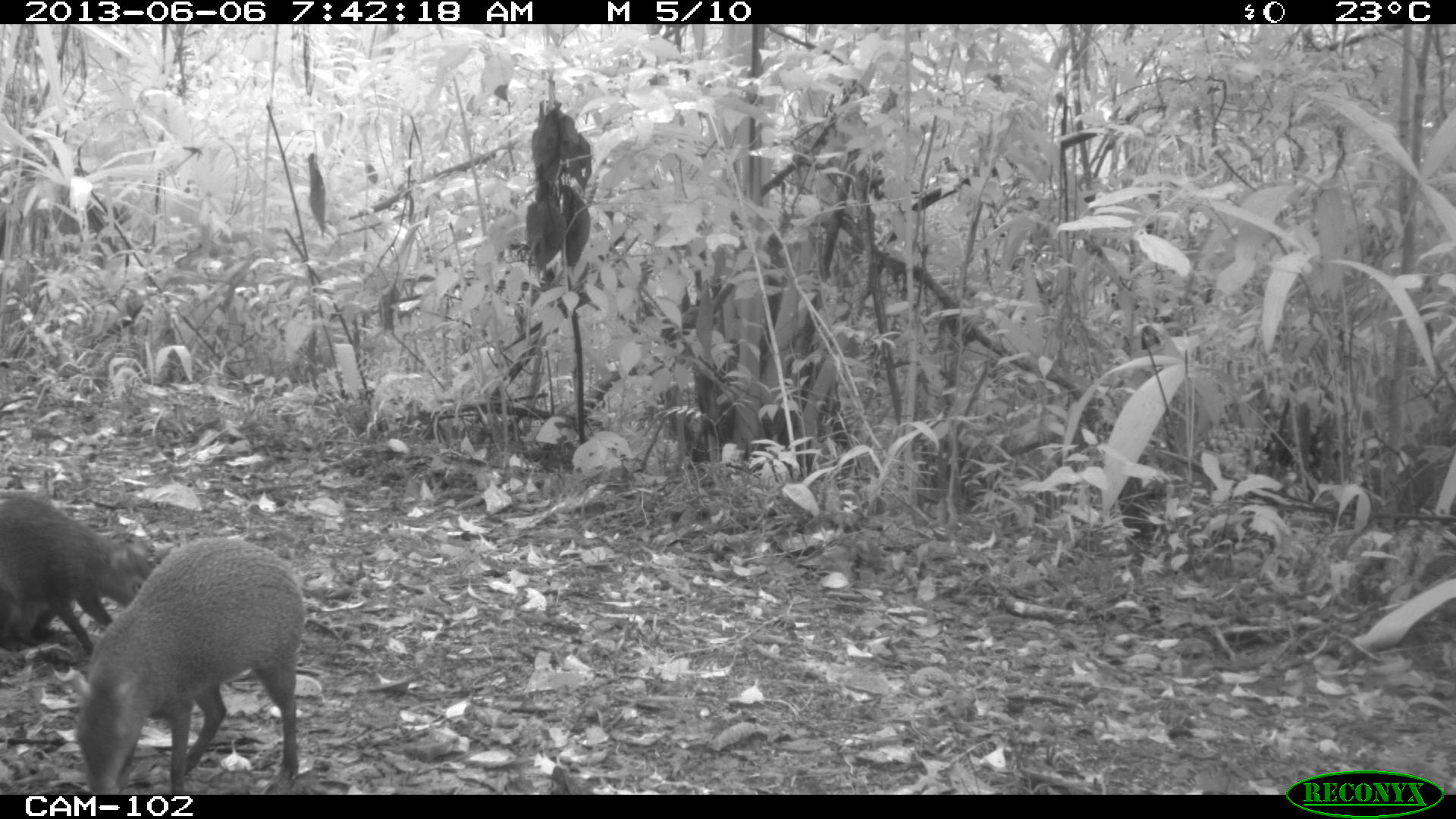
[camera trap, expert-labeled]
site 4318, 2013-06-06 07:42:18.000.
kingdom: Animalia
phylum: Chordata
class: Mammalia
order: Rodentia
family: Dasyproctidae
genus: Dasyprocta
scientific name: Dasyprocta punctata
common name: central american agouti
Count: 2.